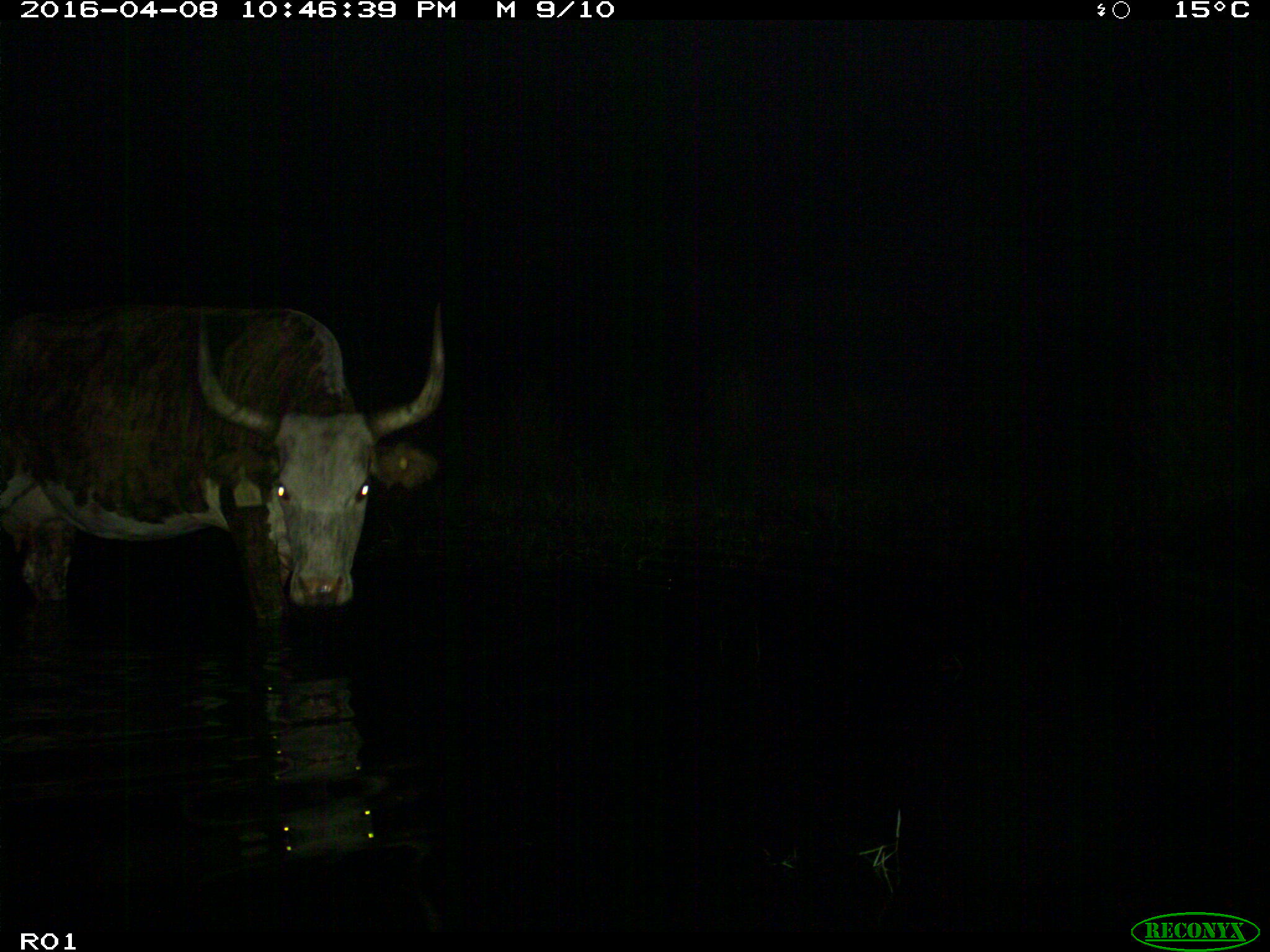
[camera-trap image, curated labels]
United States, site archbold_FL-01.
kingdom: Animalia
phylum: Chordata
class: Mammalia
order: Artiodactyla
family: Bovidae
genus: Bos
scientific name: Bos taurus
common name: domestic cow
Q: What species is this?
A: Bos taurus (domestic cow).